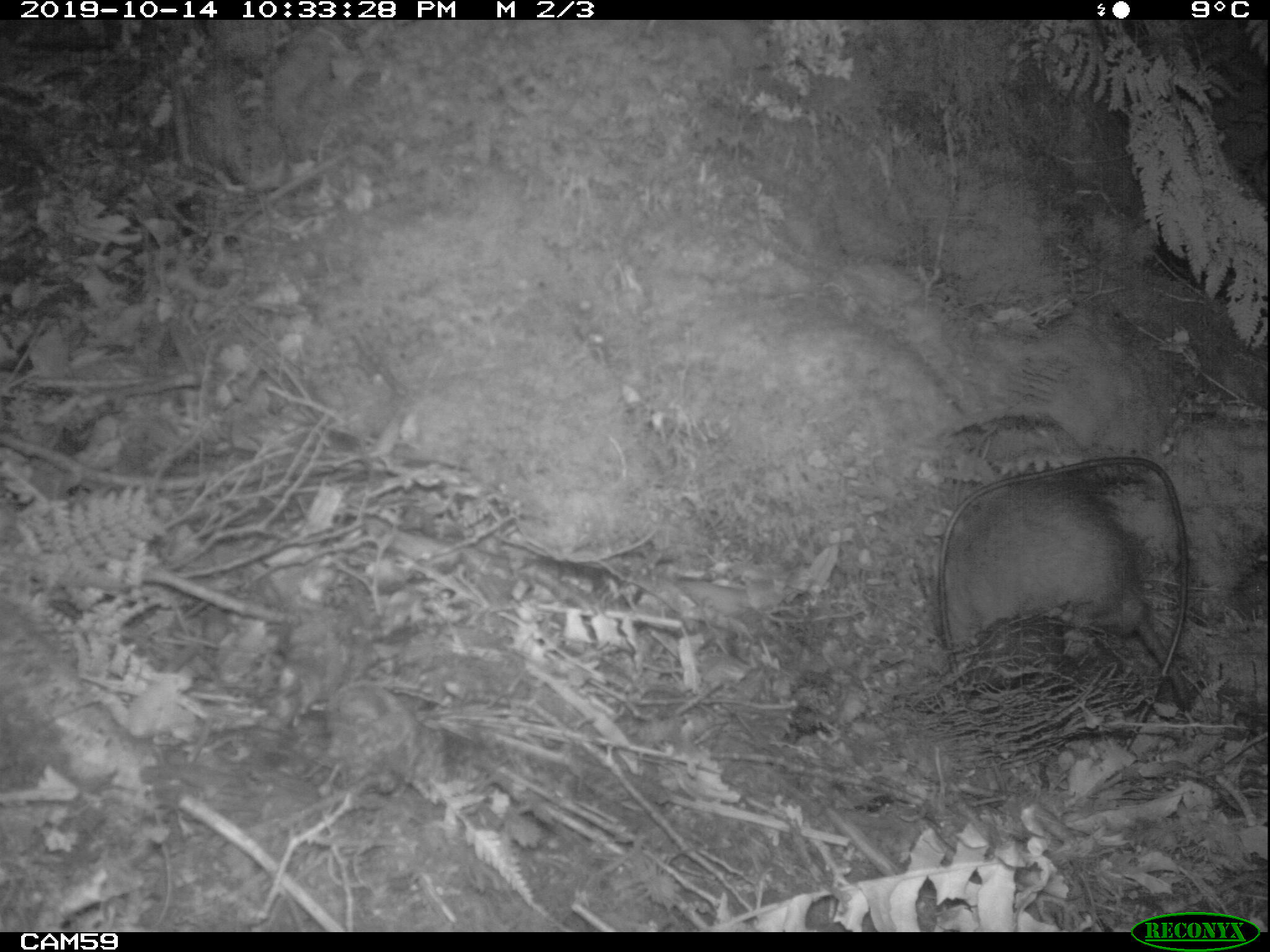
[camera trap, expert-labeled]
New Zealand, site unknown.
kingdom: Animalia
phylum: Chordata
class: Mammalia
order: Rodentia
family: Muridae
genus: Rattus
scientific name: Rattus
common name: rat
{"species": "rat (Rattus)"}